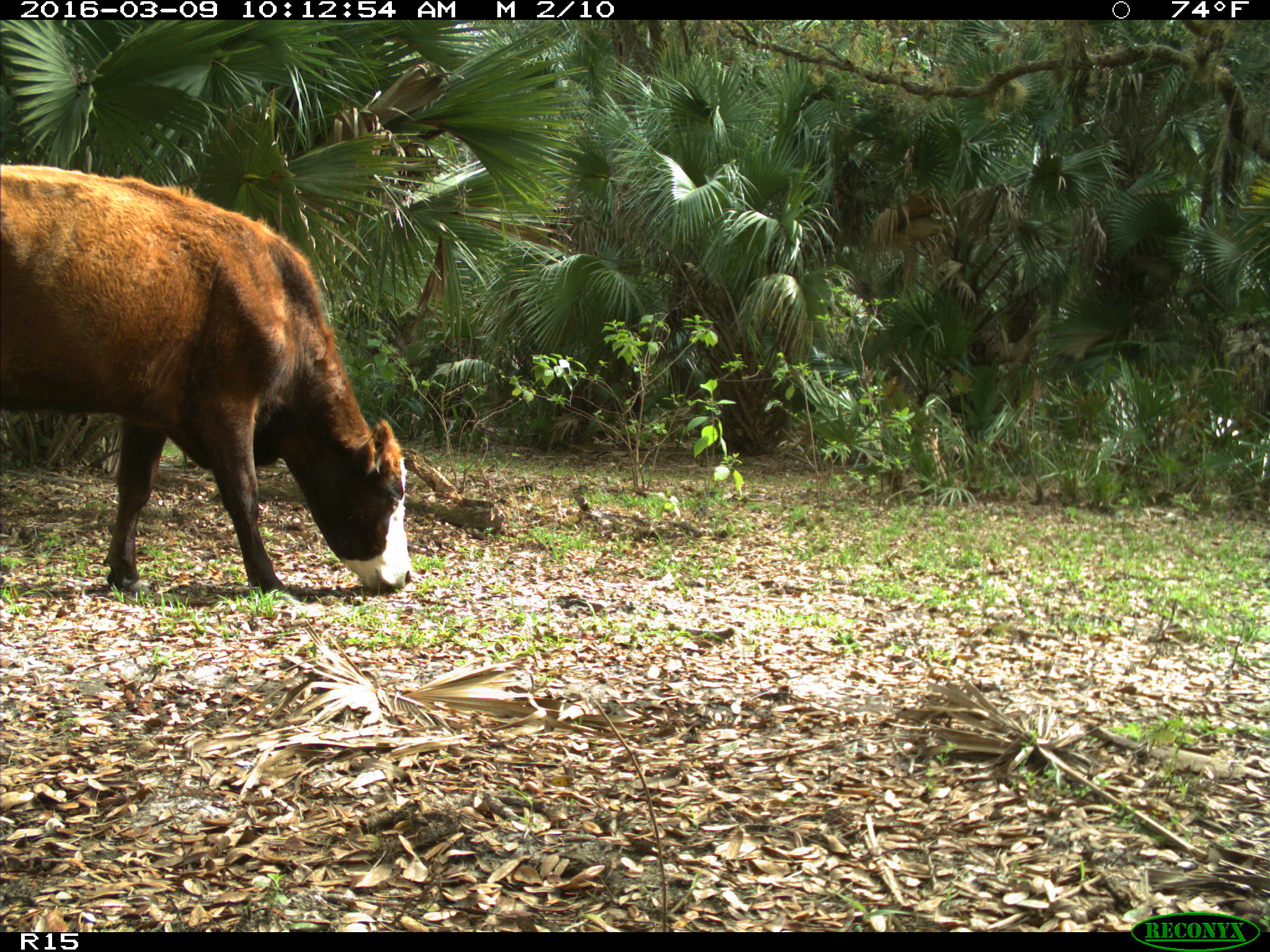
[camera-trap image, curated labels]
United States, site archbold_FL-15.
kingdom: Animalia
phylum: Chordata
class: Mammalia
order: Artiodactyla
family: Bovidae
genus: Bos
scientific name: Bos taurus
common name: domestic cow